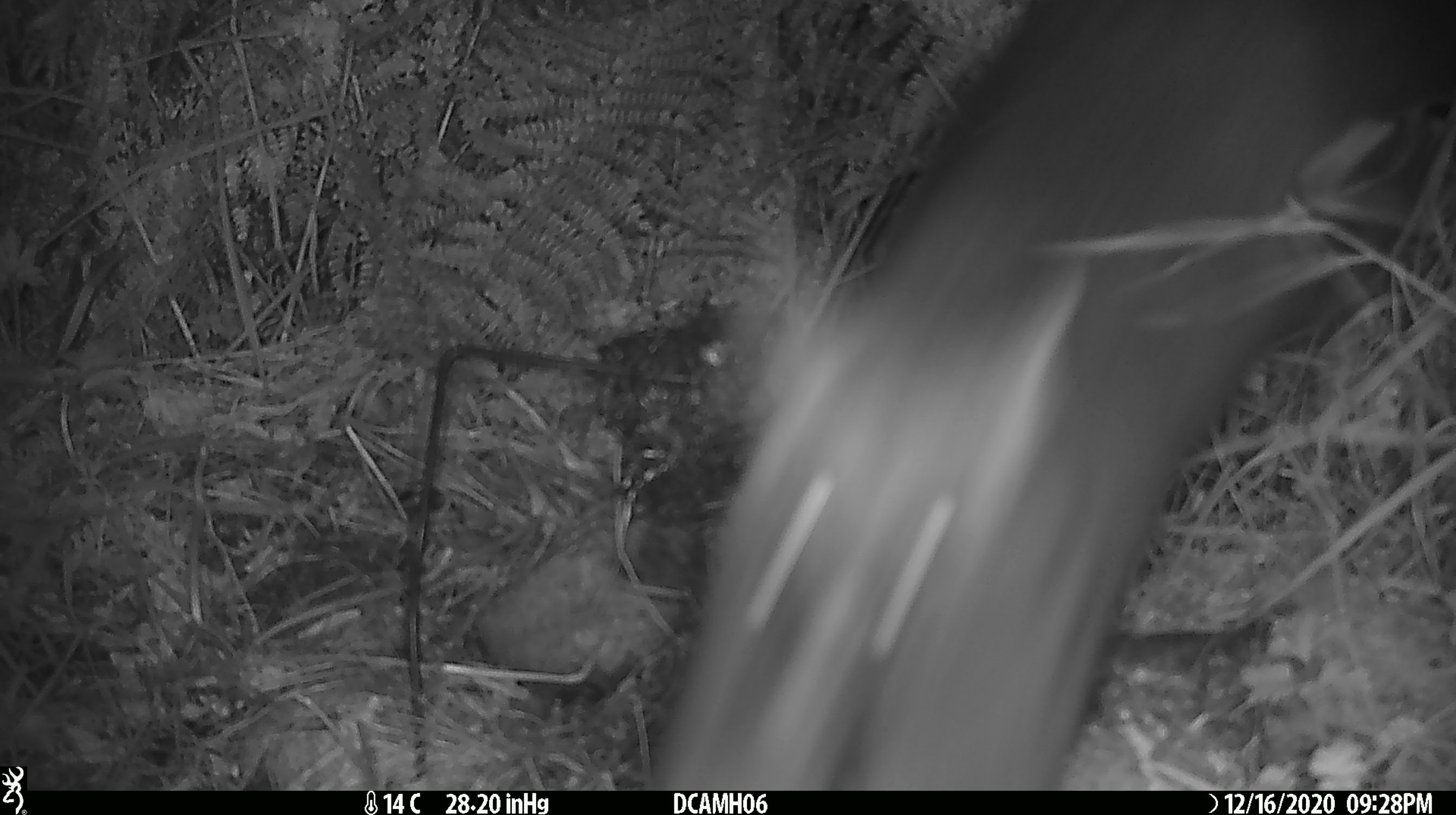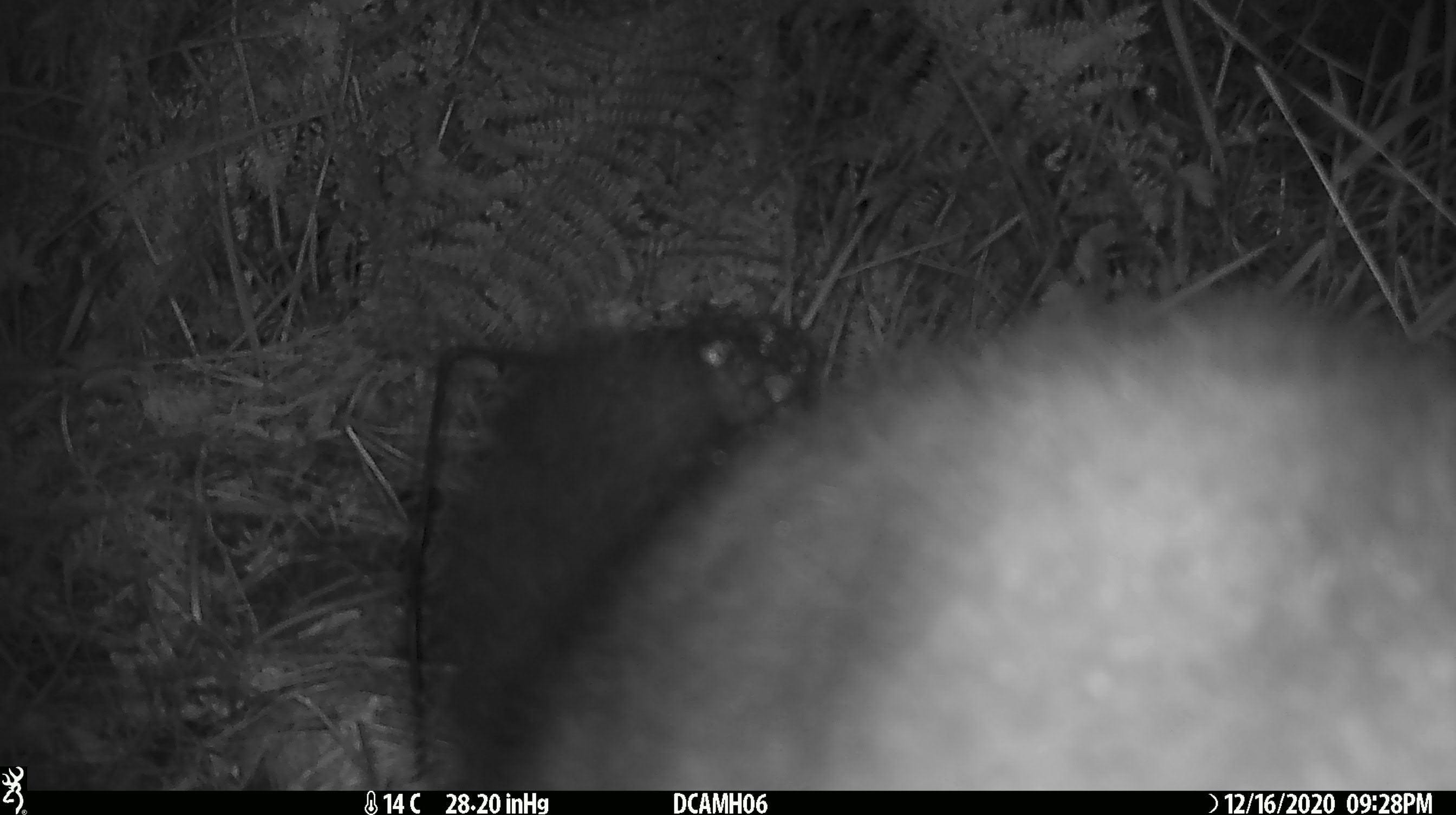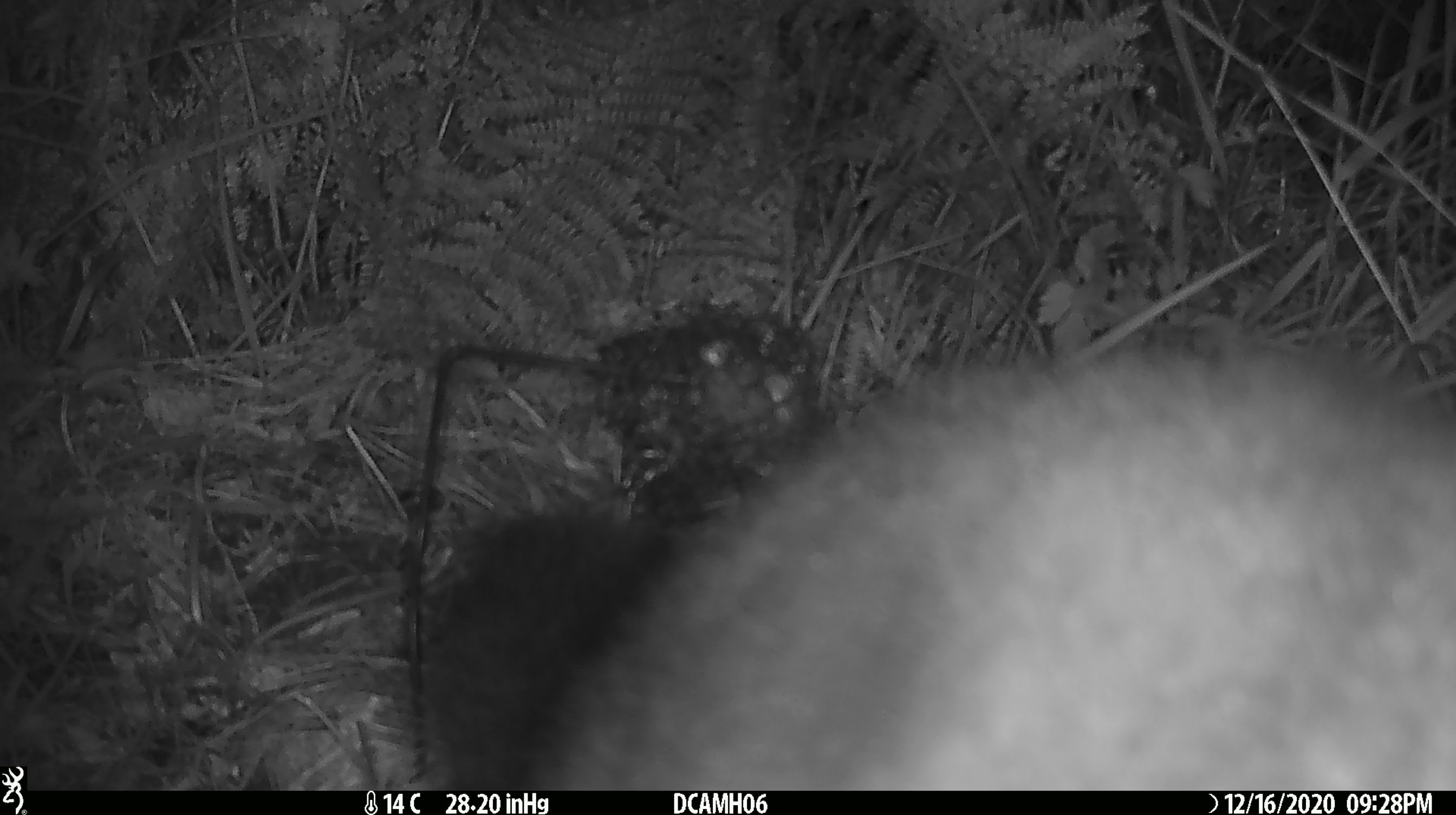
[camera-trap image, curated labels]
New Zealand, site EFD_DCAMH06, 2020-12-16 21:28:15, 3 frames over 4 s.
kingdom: Animalia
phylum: Chordata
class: Mammalia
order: Diprotodontia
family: Phalangeridae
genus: Trichosurus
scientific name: Trichosurus vulpecula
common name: common brushtail possum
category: possum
Possum (common brushtail possum) (Trichosurus vulpecula).